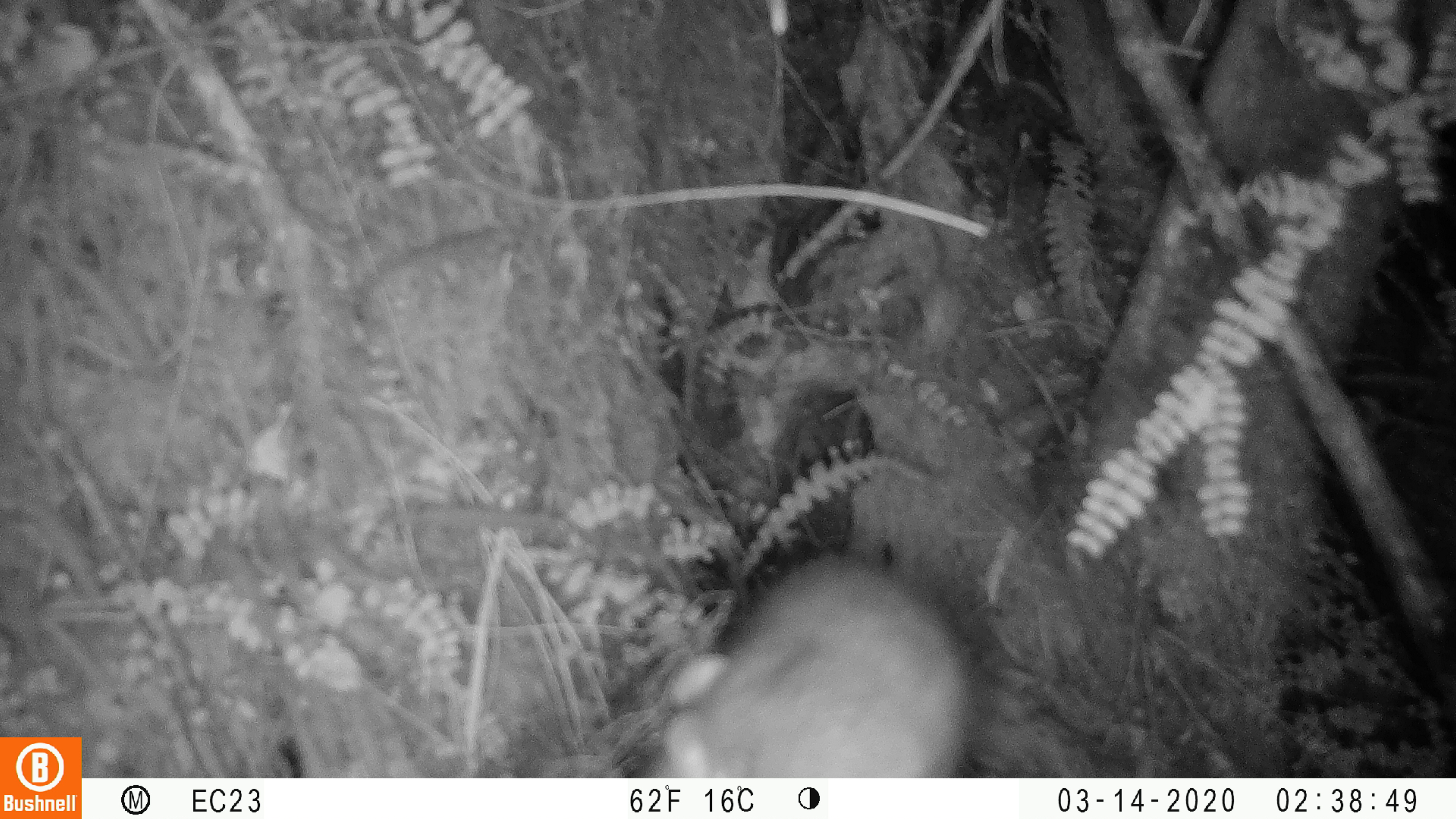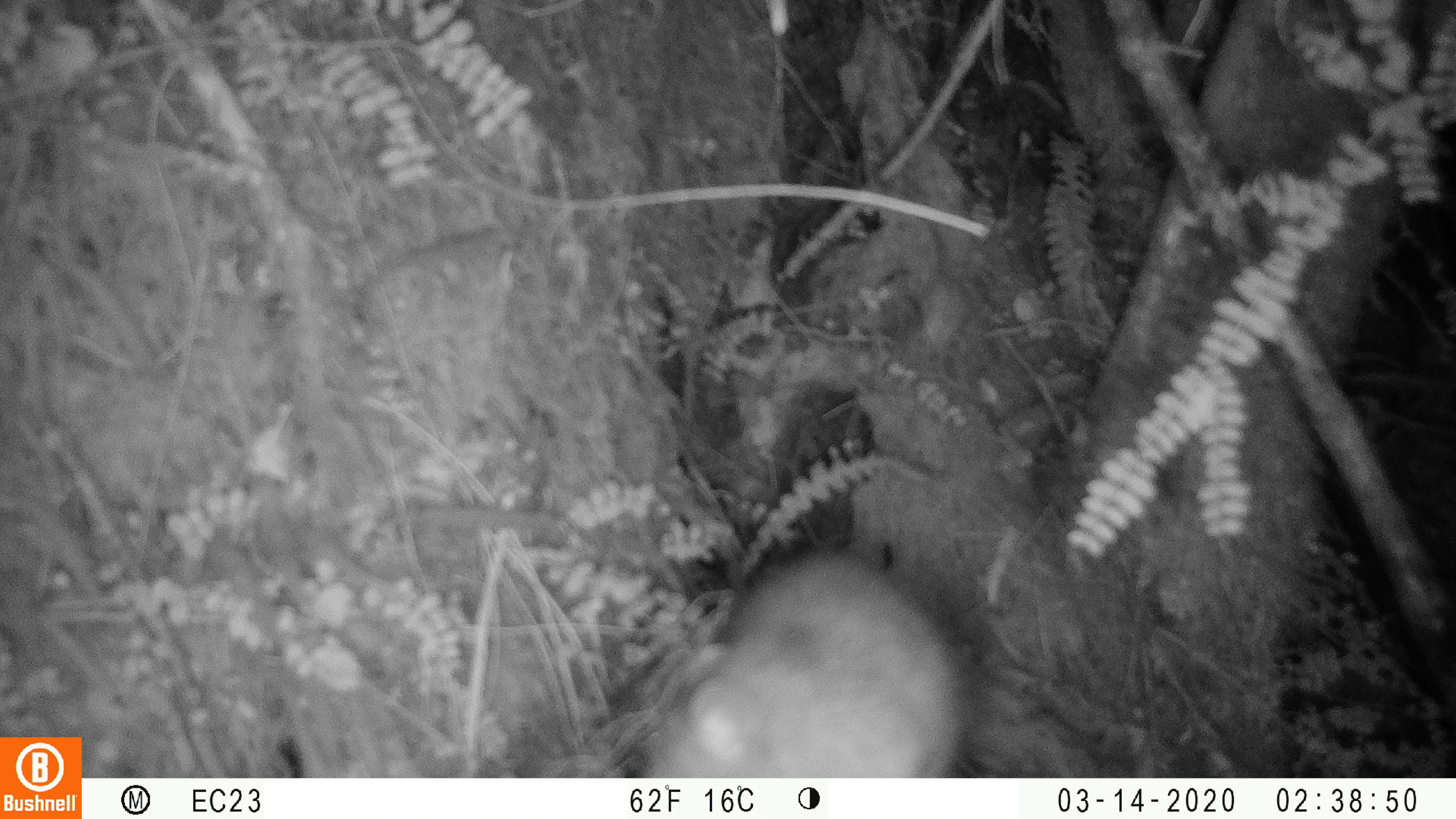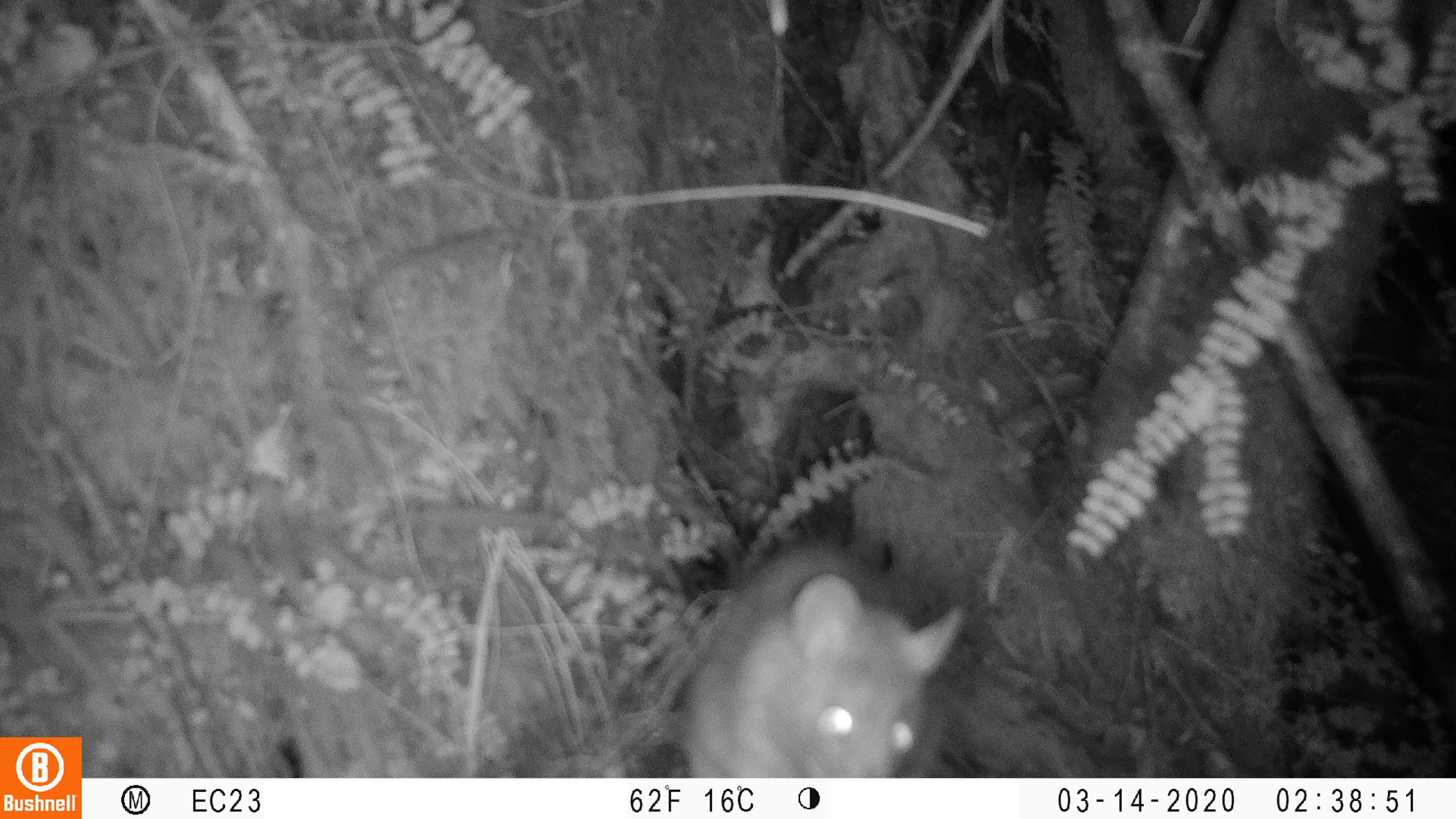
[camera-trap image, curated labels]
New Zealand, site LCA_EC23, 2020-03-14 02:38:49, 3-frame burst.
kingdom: Animalia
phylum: Chordata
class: Mammalia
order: Rodentia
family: Muridae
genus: Rattus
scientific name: Rattus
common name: rat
Rat (Rattus).